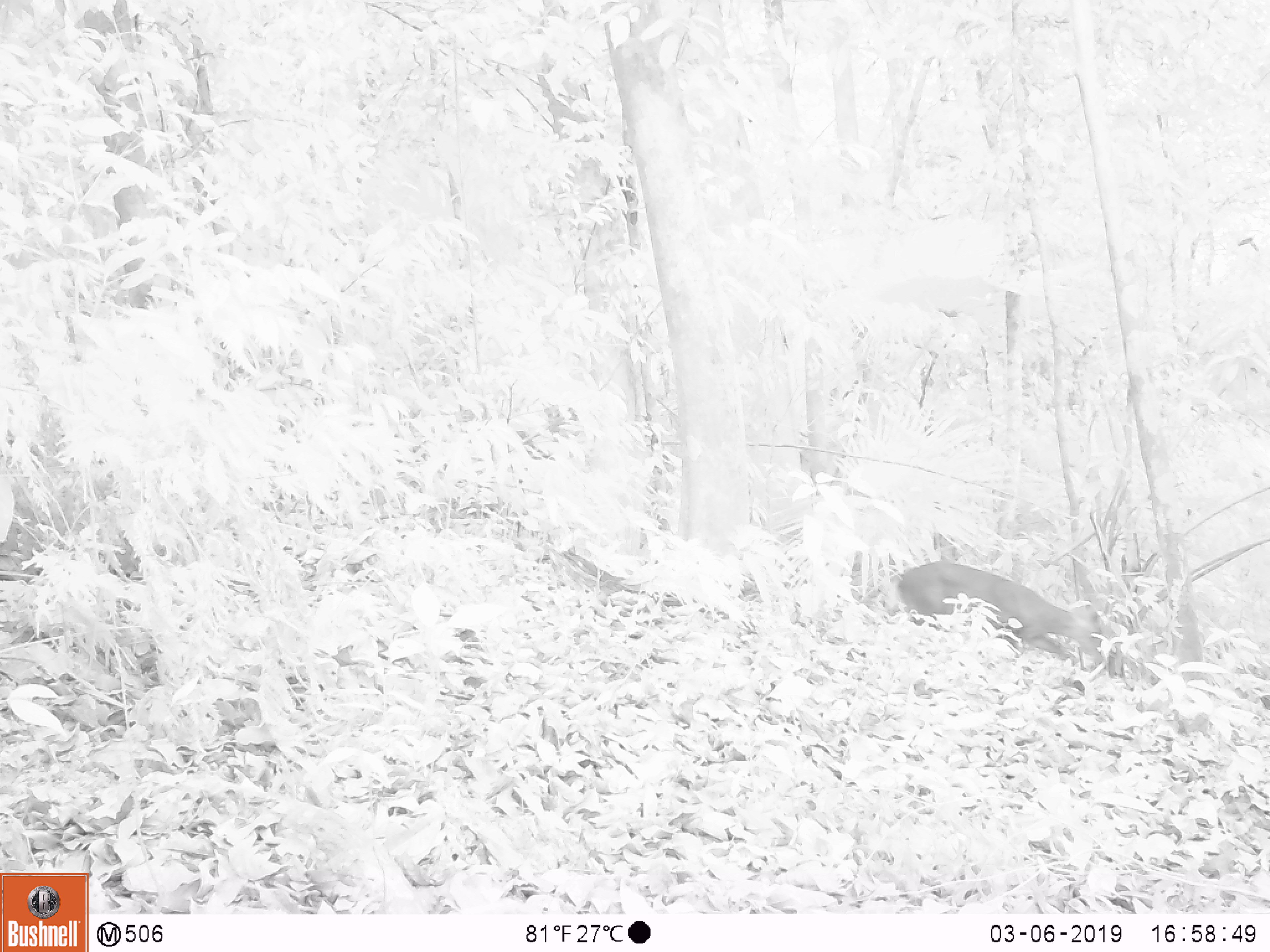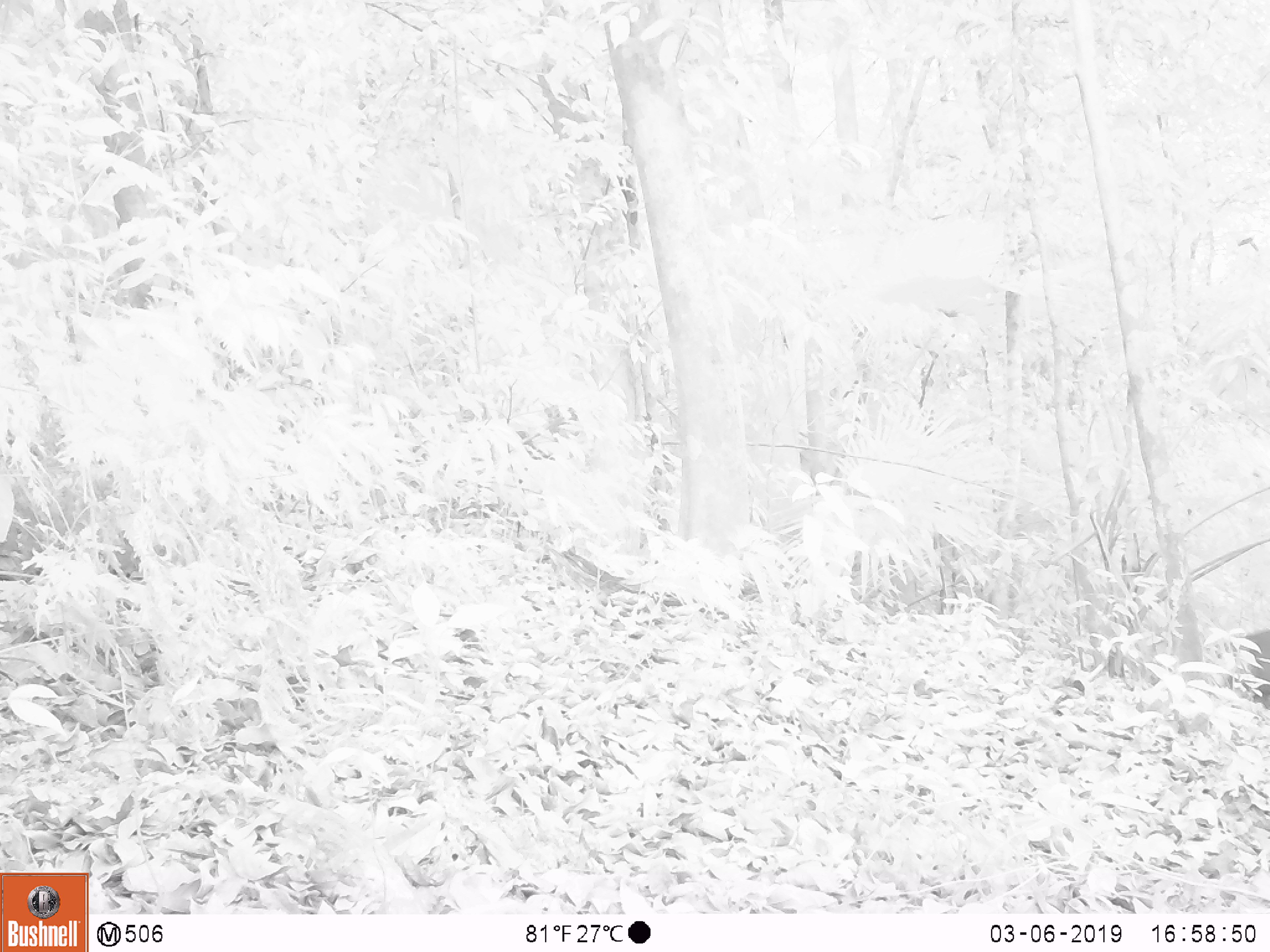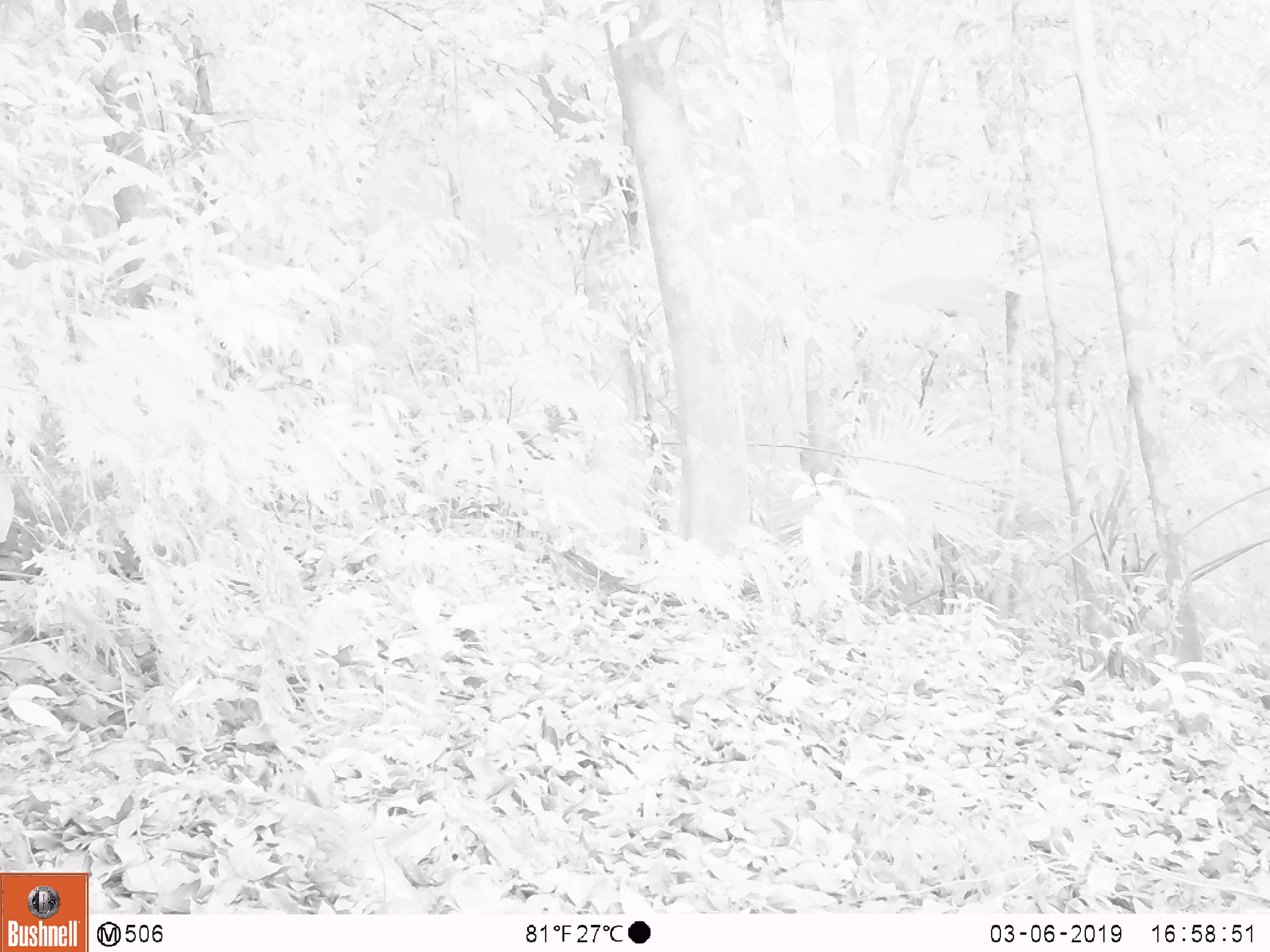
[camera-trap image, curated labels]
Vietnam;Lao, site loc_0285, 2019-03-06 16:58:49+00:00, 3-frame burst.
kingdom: Animalia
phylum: Chordata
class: Mammalia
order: Artiodactyla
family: Cervidae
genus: Muntiacus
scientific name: Muntiacus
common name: muntjacs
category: unidentified muntjac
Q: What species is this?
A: Unidentified muntjac (muntjacs) (Muntiacus).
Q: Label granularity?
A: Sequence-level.